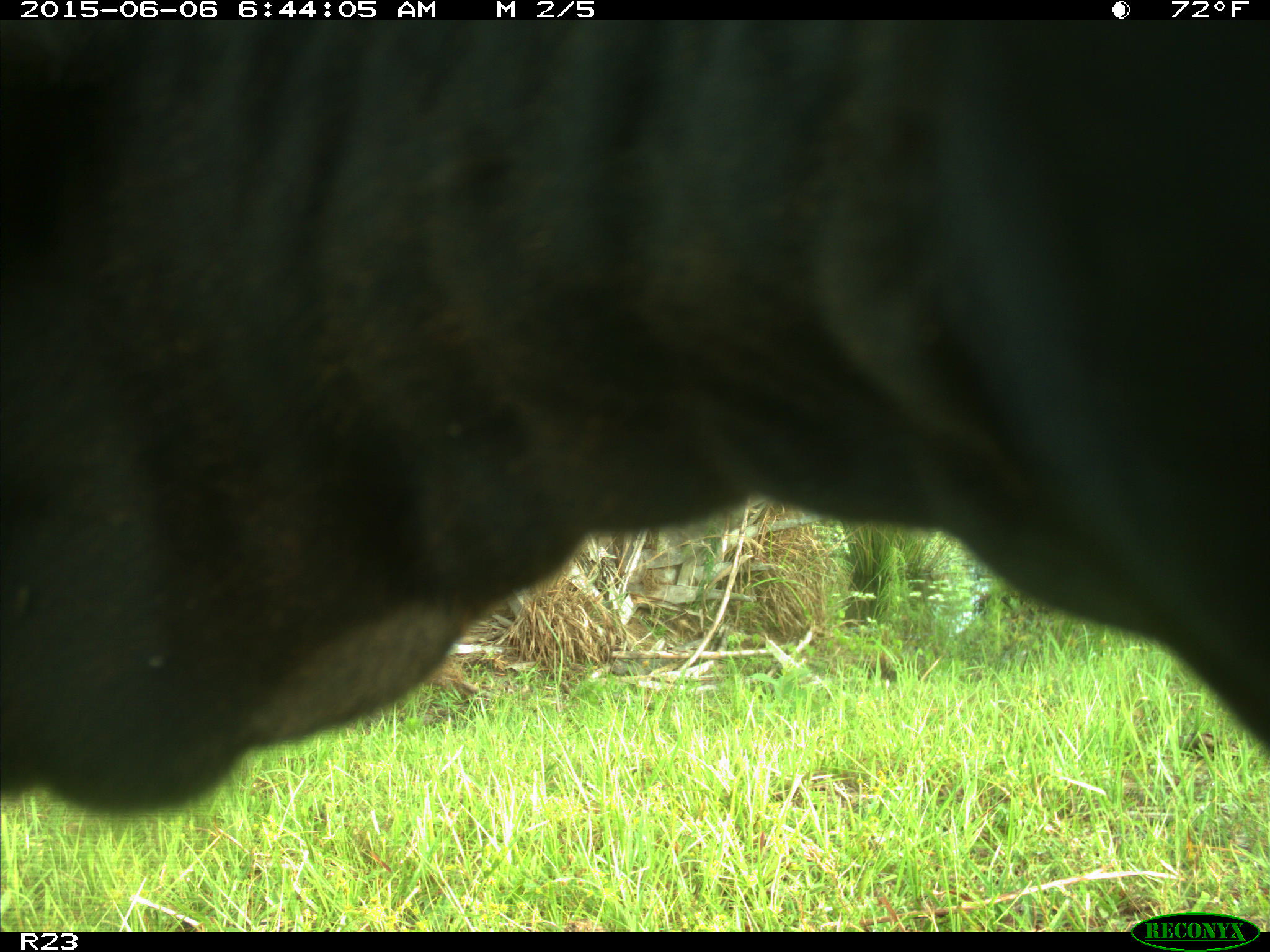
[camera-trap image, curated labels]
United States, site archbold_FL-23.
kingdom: Animalia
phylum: Chordata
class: Mammalia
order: Artiodactyla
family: Bovidae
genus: Bos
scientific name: Bos taurus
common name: domestic cow